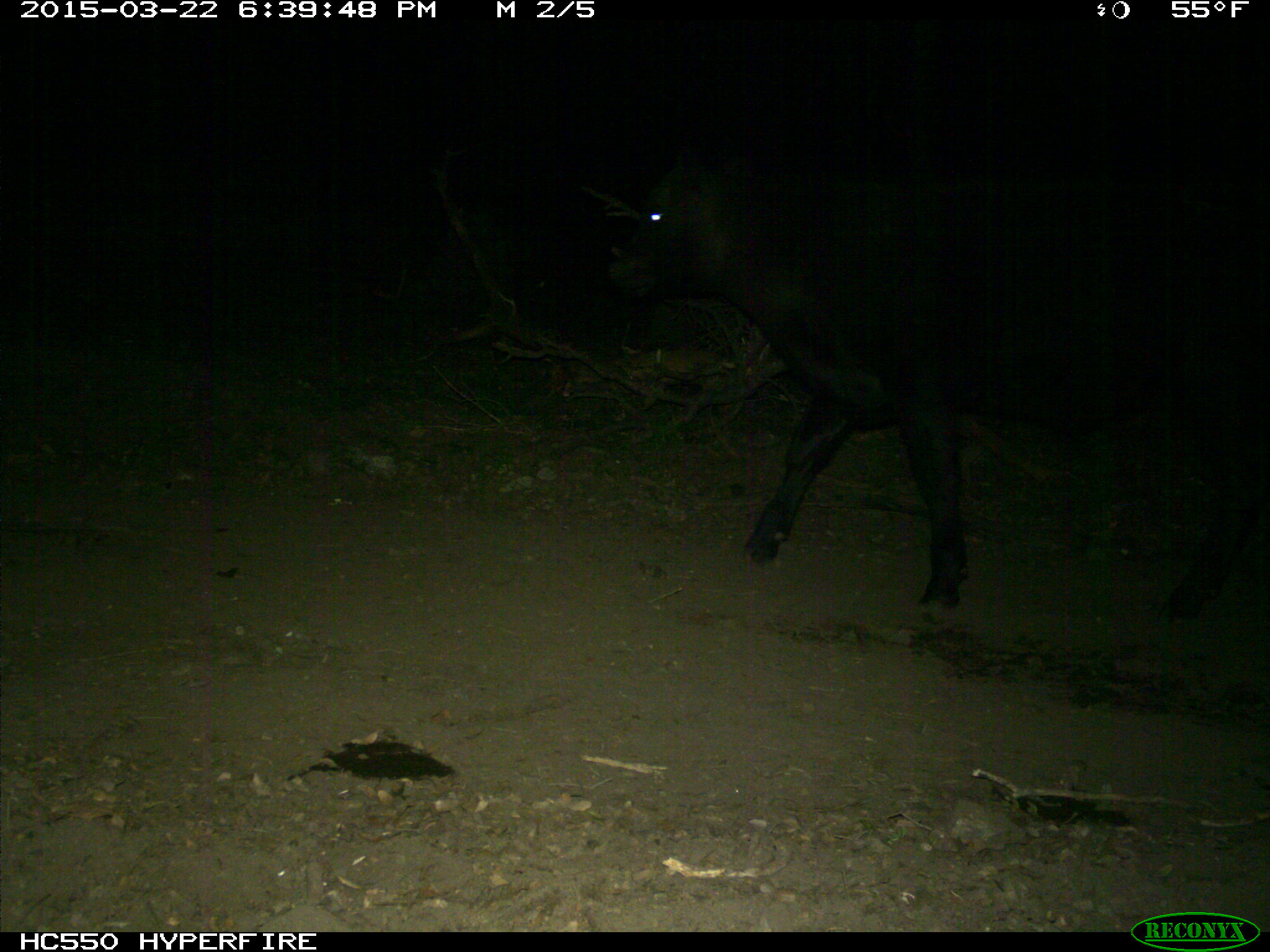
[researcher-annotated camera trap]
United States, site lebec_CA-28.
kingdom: Animalia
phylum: Chordata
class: Mammalia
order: Artiodactyla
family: Bovidae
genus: Bos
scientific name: Bos taurus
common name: domestic cow